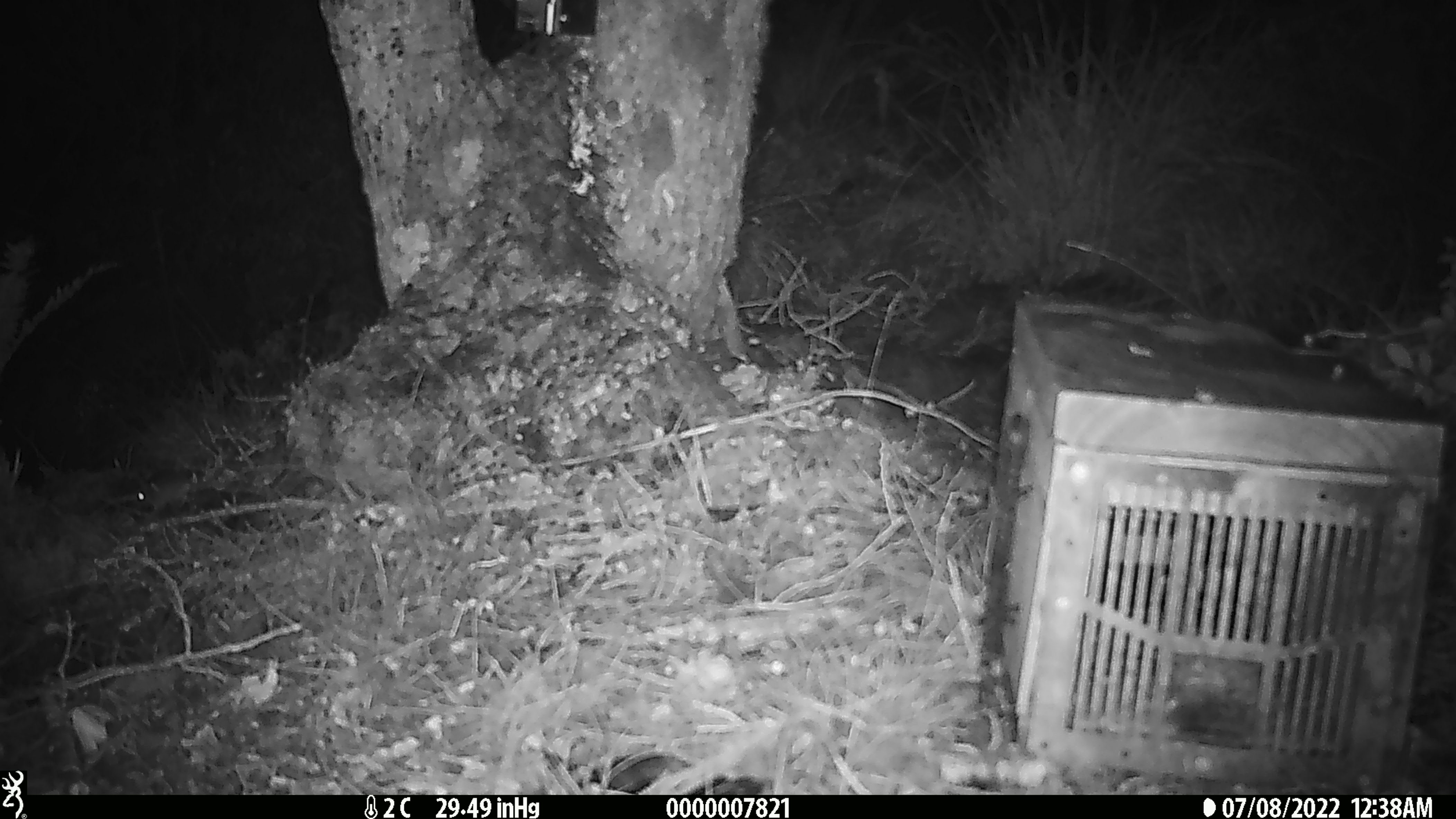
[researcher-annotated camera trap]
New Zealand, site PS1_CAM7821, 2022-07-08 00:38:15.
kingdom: Animalia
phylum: Chordata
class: Mammalia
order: Rodentia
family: Muridae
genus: Mus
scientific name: Mus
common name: mouse